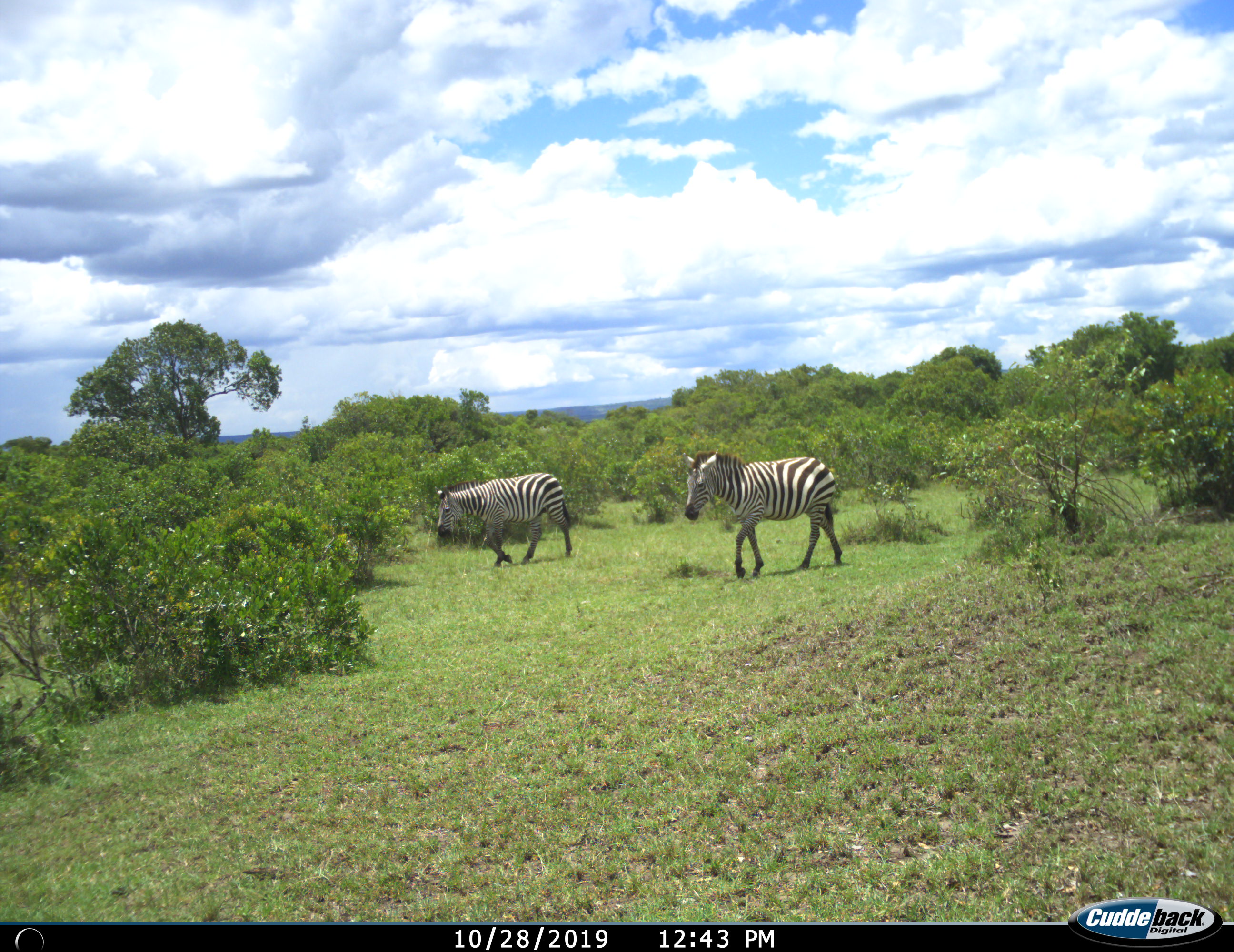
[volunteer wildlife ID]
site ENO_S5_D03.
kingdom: Animalia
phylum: Chordata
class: Mammalia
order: Perissodactyla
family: Equidae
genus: Equus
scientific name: Equus quagga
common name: plains zebra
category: zebraplains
Zebraplains (plains zebra) (Equus quagga), count 2. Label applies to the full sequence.